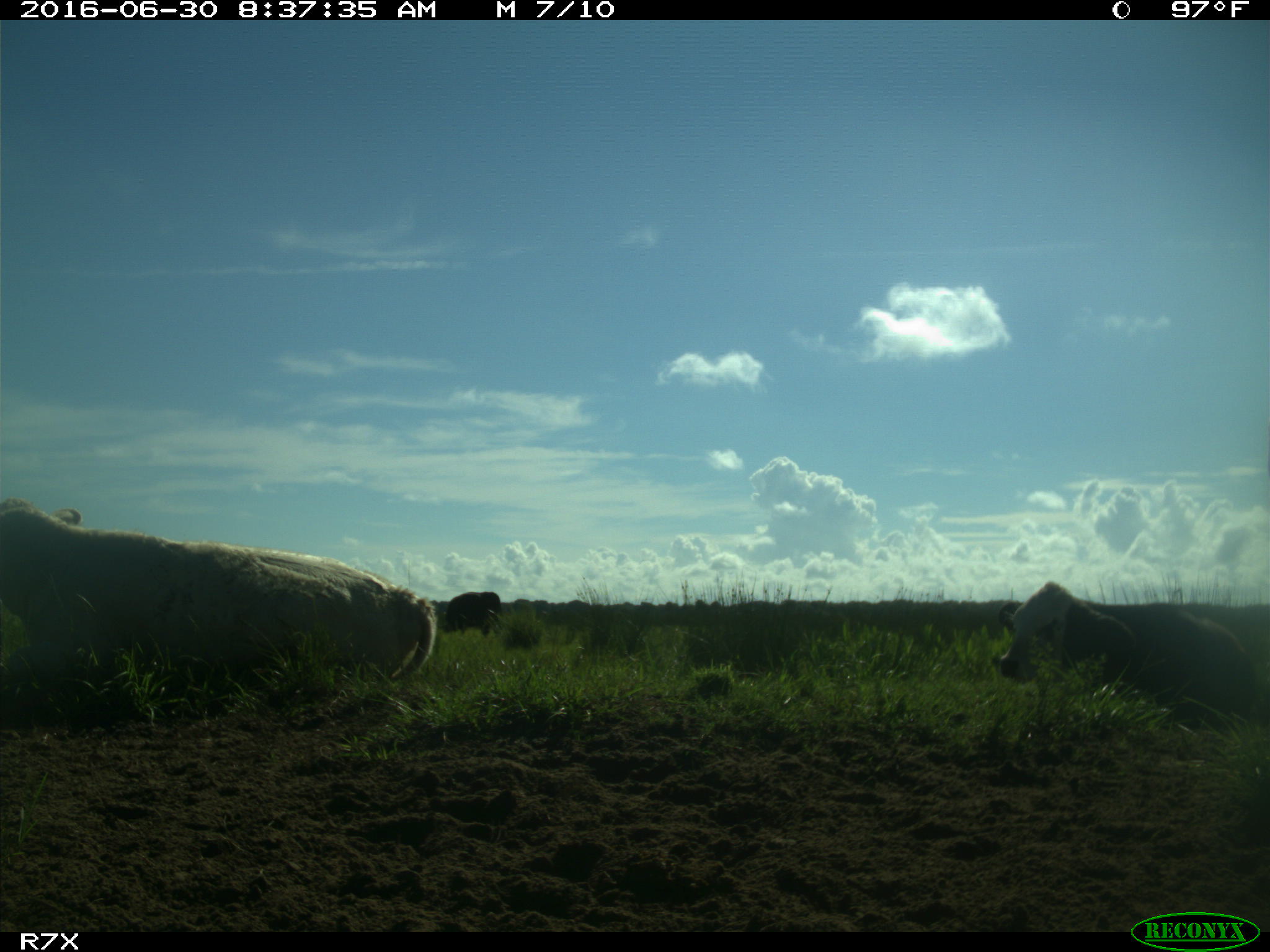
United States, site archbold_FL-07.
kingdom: Animalia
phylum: Chordata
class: Mammalia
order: Artiodactyla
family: Bovidae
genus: Bos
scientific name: Bos taurus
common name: domestic cow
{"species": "Bos taurus (domestic cow)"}